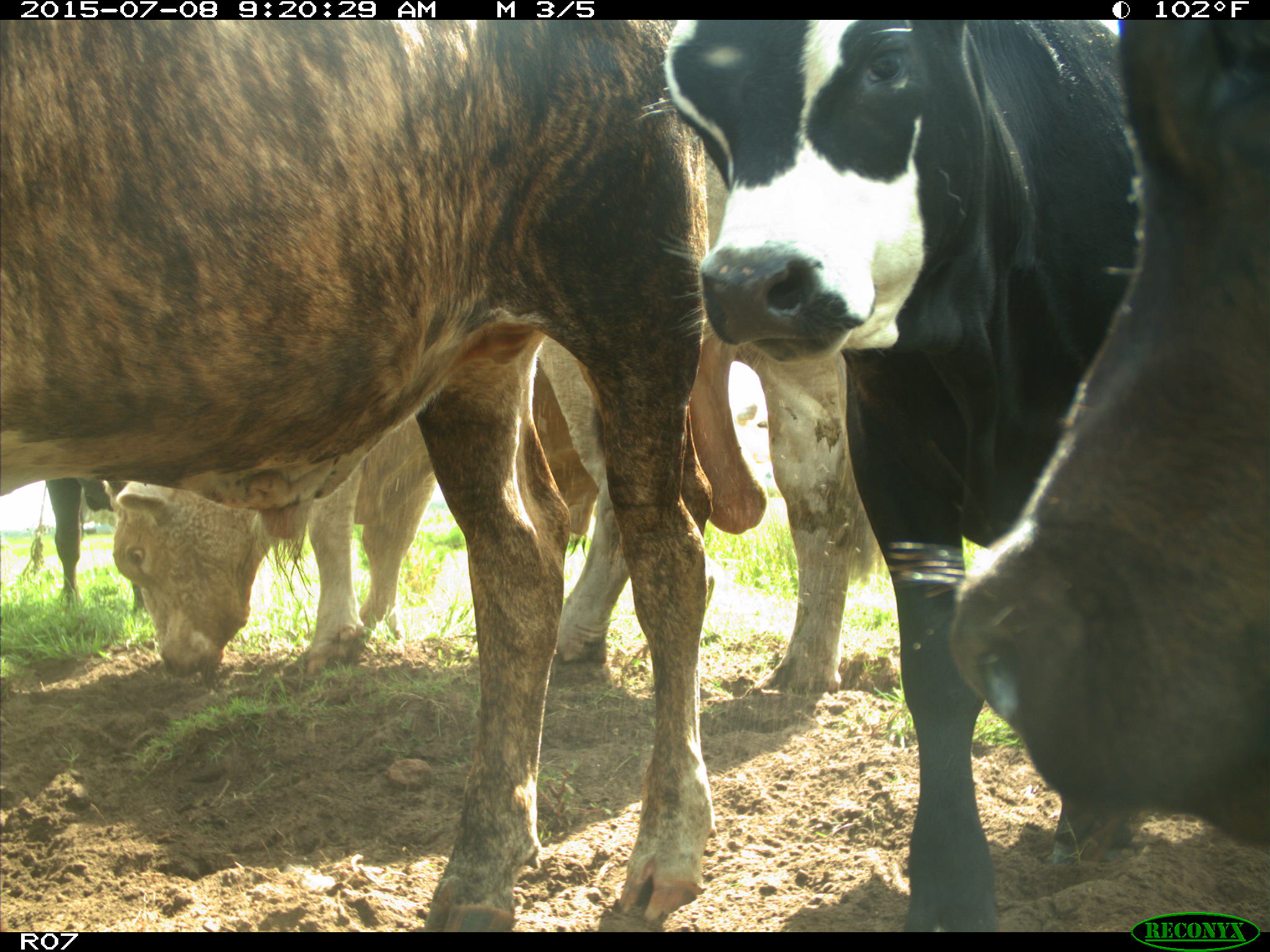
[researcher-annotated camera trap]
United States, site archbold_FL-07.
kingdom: Animalia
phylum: Chordata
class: Mammalia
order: Artiodactyla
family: Bovidae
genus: Bos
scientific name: Bos taurus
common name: domestic cow